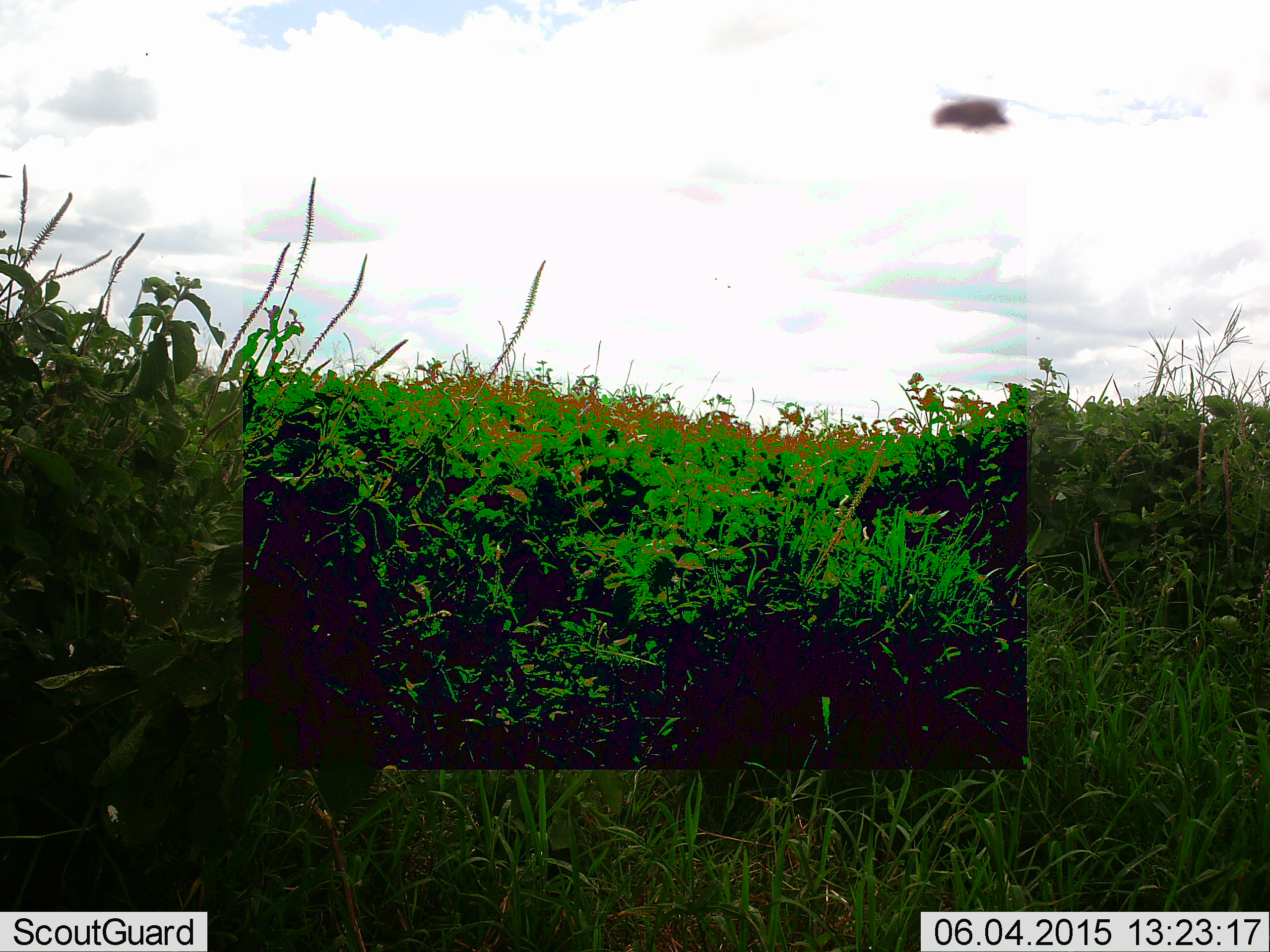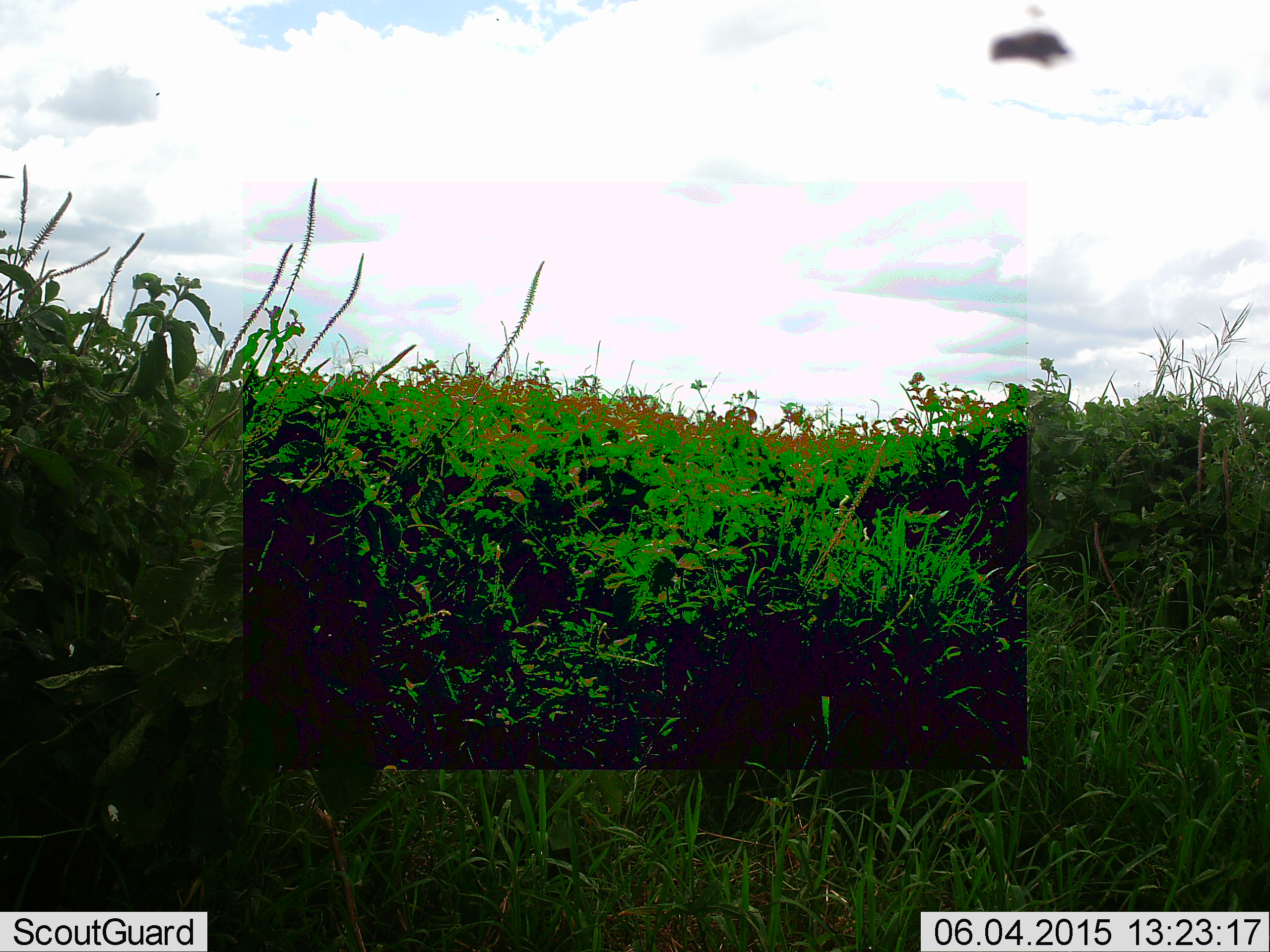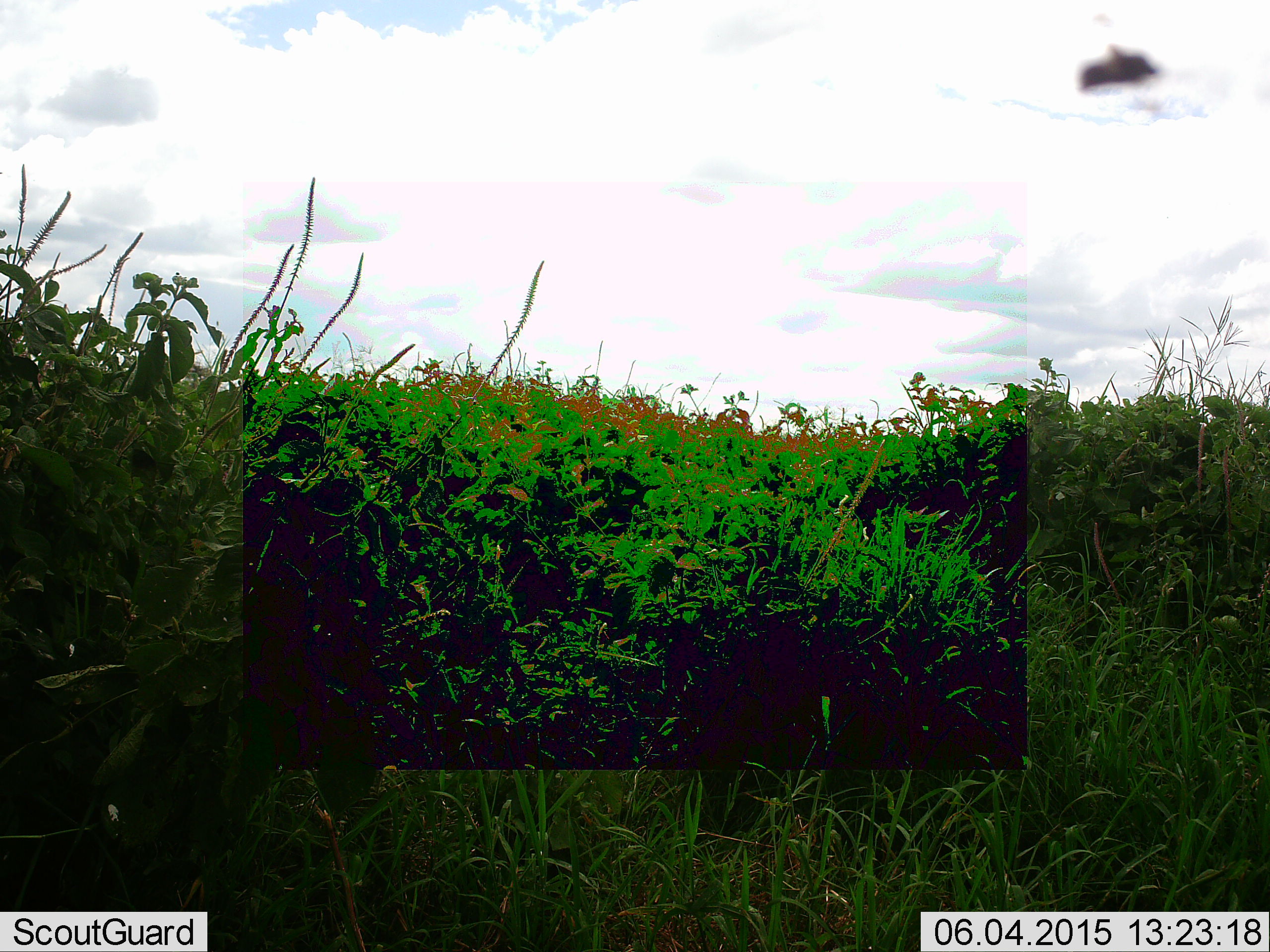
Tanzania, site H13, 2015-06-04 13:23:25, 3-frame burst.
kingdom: Animalia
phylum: Arthropoda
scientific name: Arthropoda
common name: arthropods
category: insectspider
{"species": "insectspider (arthropods) (Arthropoda)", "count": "1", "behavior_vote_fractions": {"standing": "0%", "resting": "0%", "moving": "100%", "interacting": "0%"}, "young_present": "0%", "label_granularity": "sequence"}